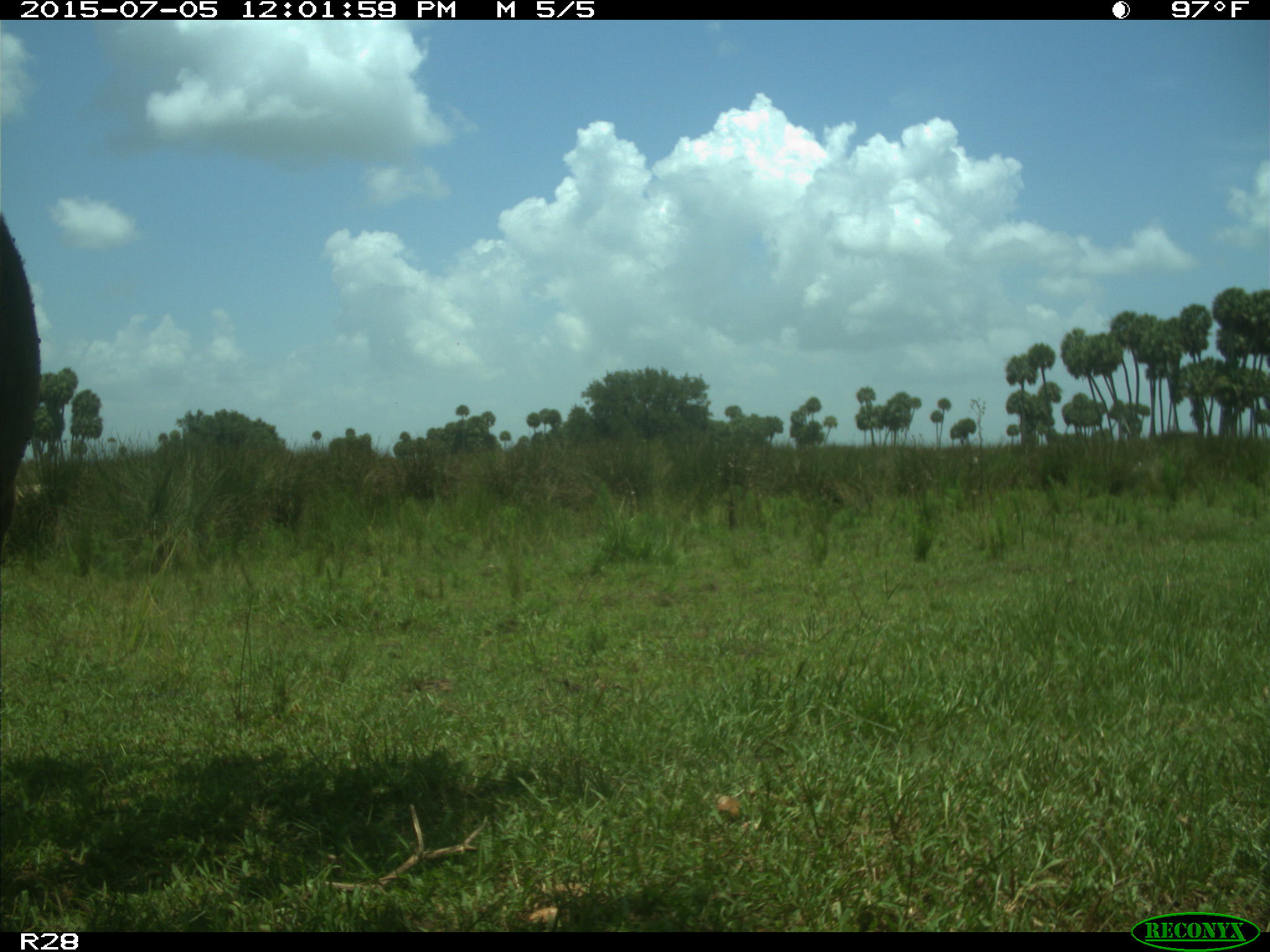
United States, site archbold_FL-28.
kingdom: Animalia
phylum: Chordata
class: Mammalia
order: Artiodactyla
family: Bovidae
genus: Bos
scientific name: Bos taurus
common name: domestic cow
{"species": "Bos taurus (domestic cow)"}